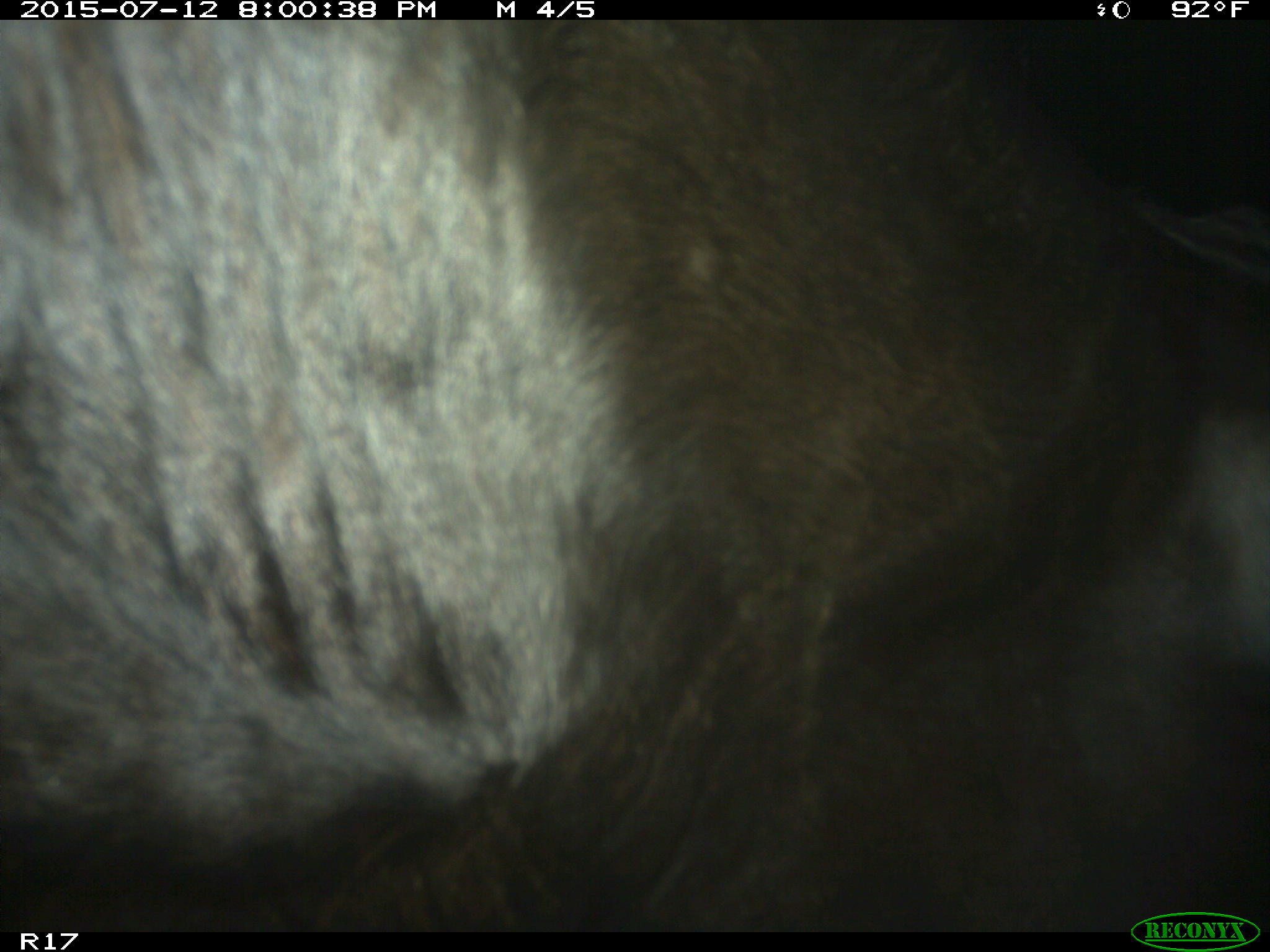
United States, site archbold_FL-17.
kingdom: Animalia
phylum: Chordata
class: Mammalia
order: Artiodactyla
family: Bovidae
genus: Bos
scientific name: Bos taurus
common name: domestic cow